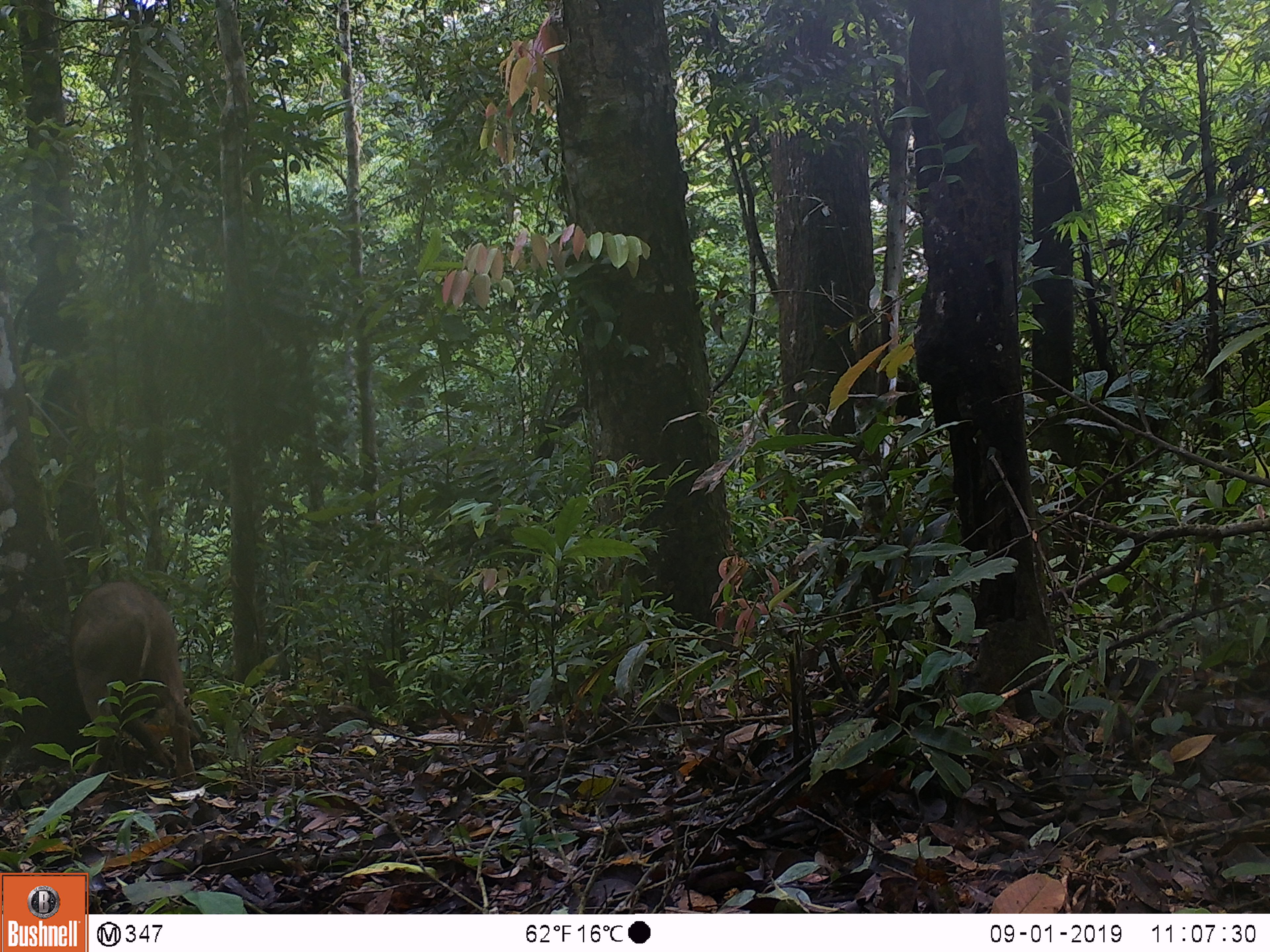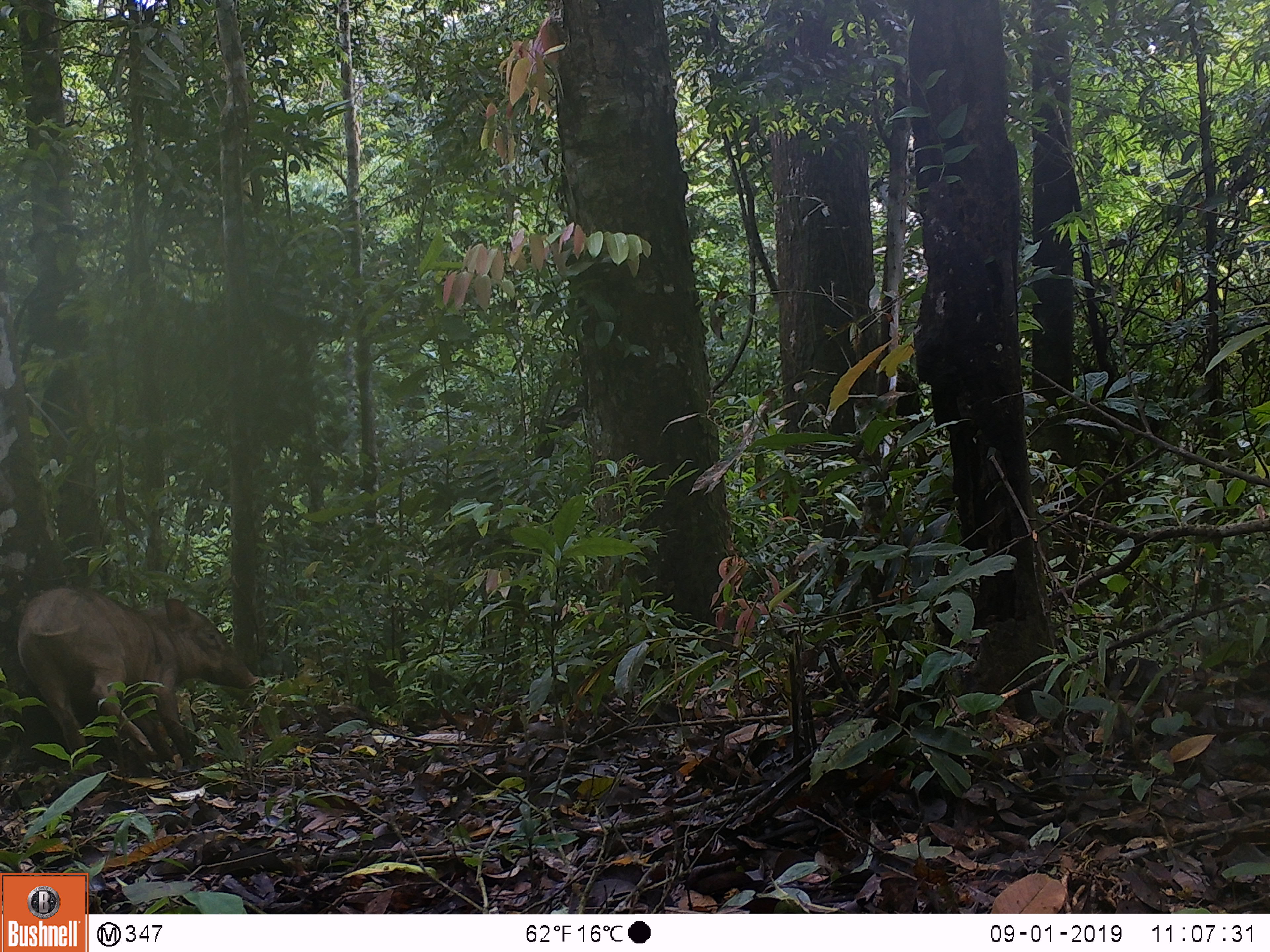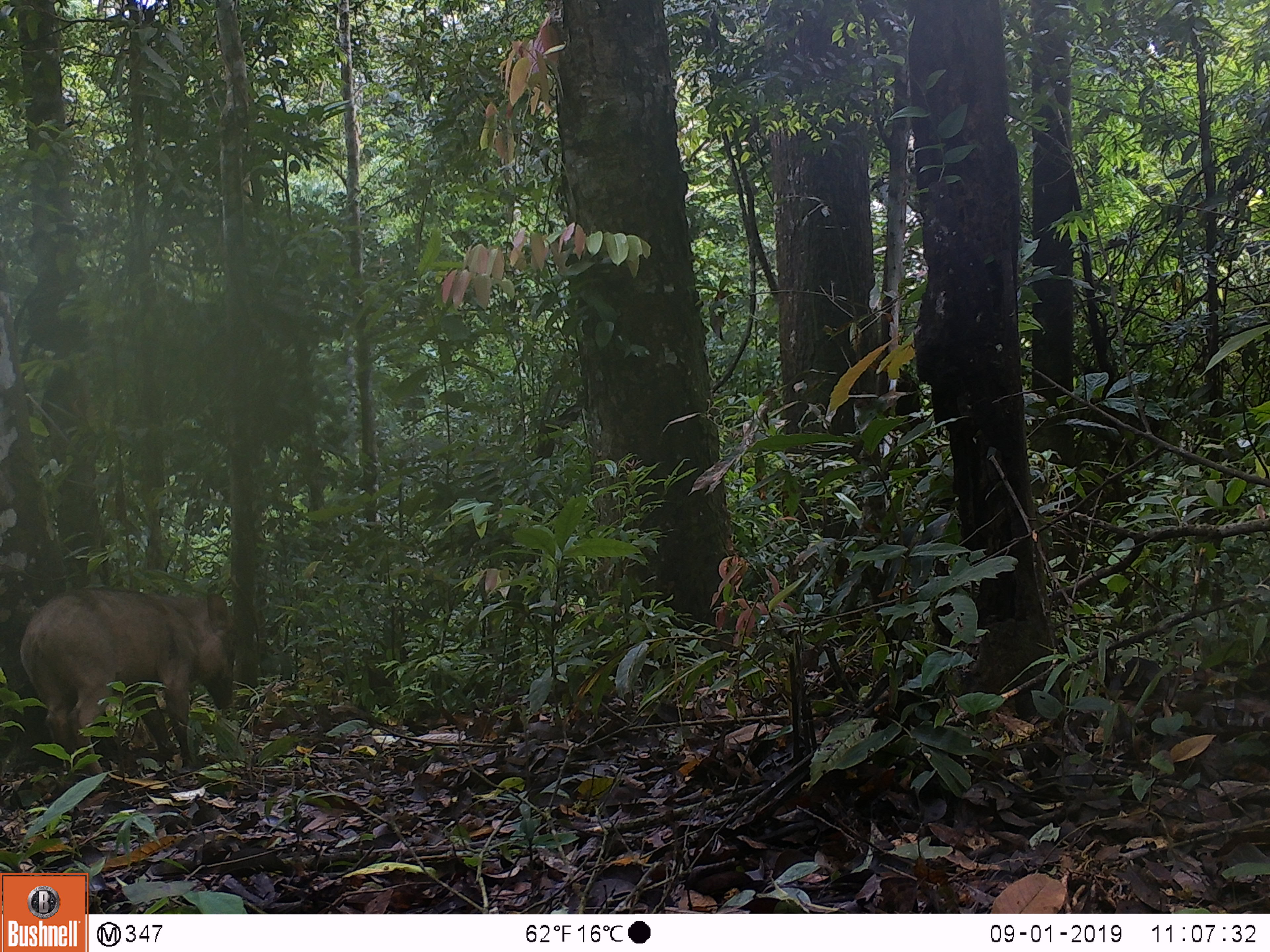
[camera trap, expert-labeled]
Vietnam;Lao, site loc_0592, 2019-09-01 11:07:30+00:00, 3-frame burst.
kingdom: Animalia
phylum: Chordata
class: Mammalia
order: Artiodactyla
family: Suidae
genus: Sus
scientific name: Sus scrofa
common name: eurasian wild pig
Eurasian wild pig (Sus scrofa). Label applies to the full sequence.